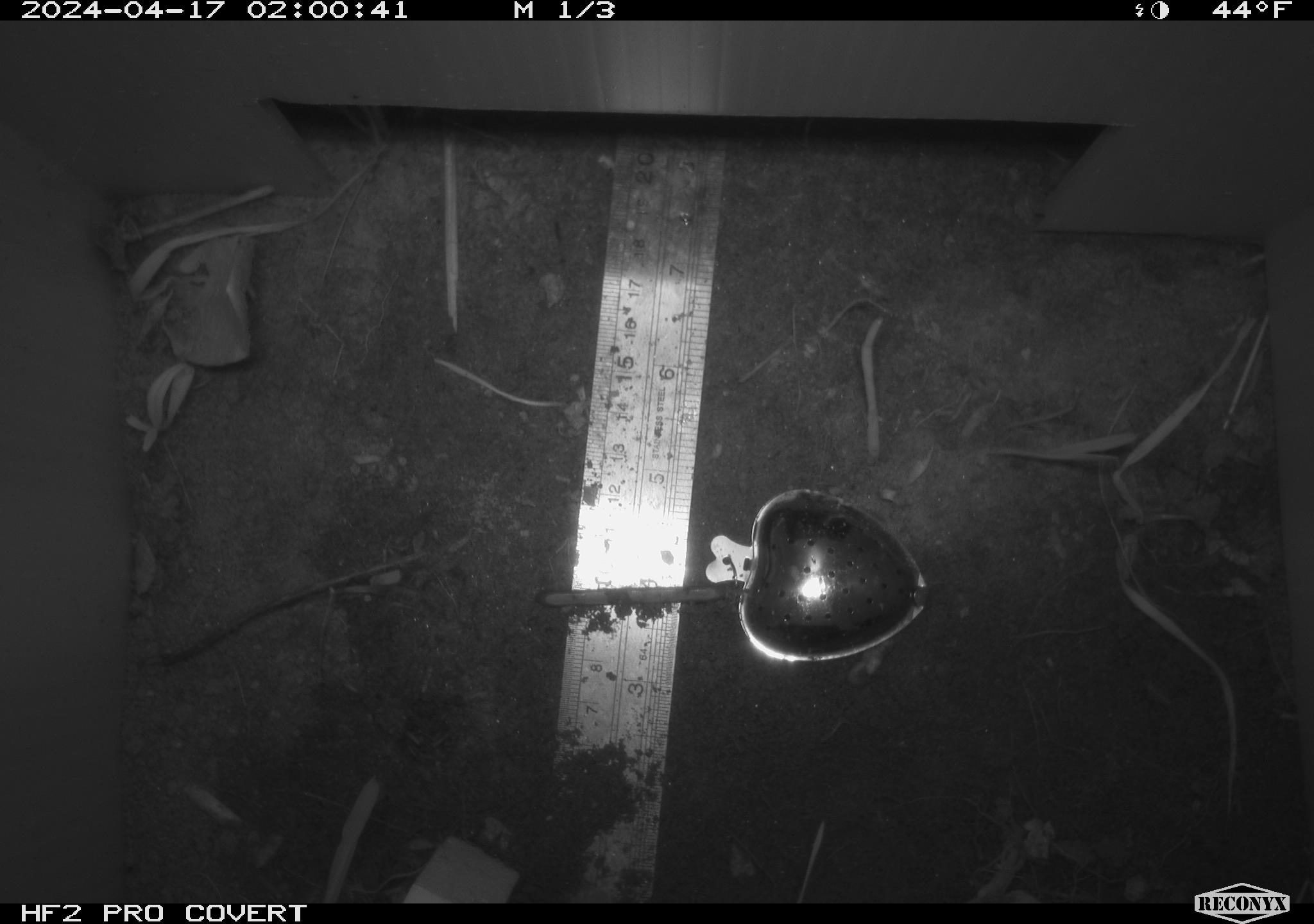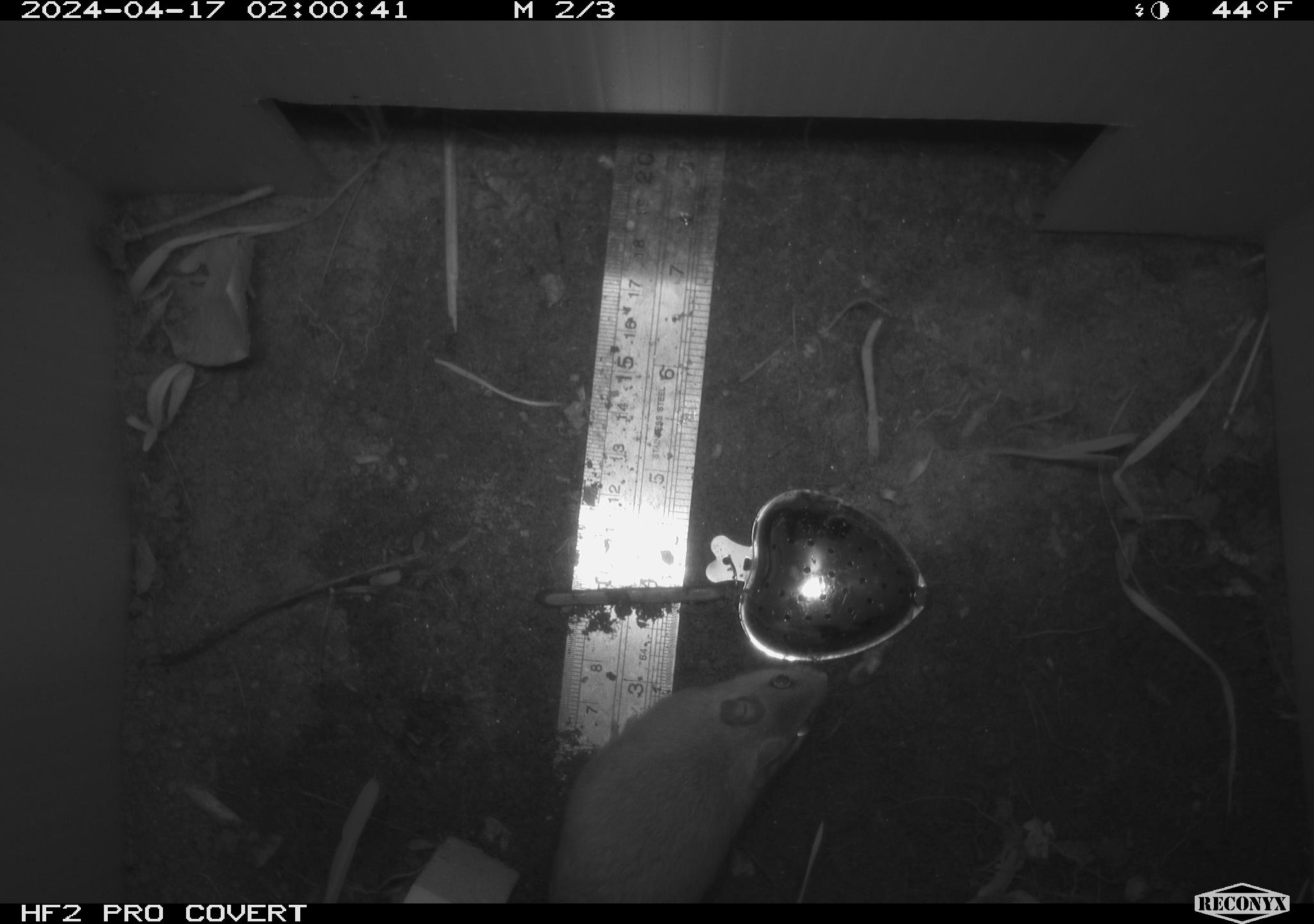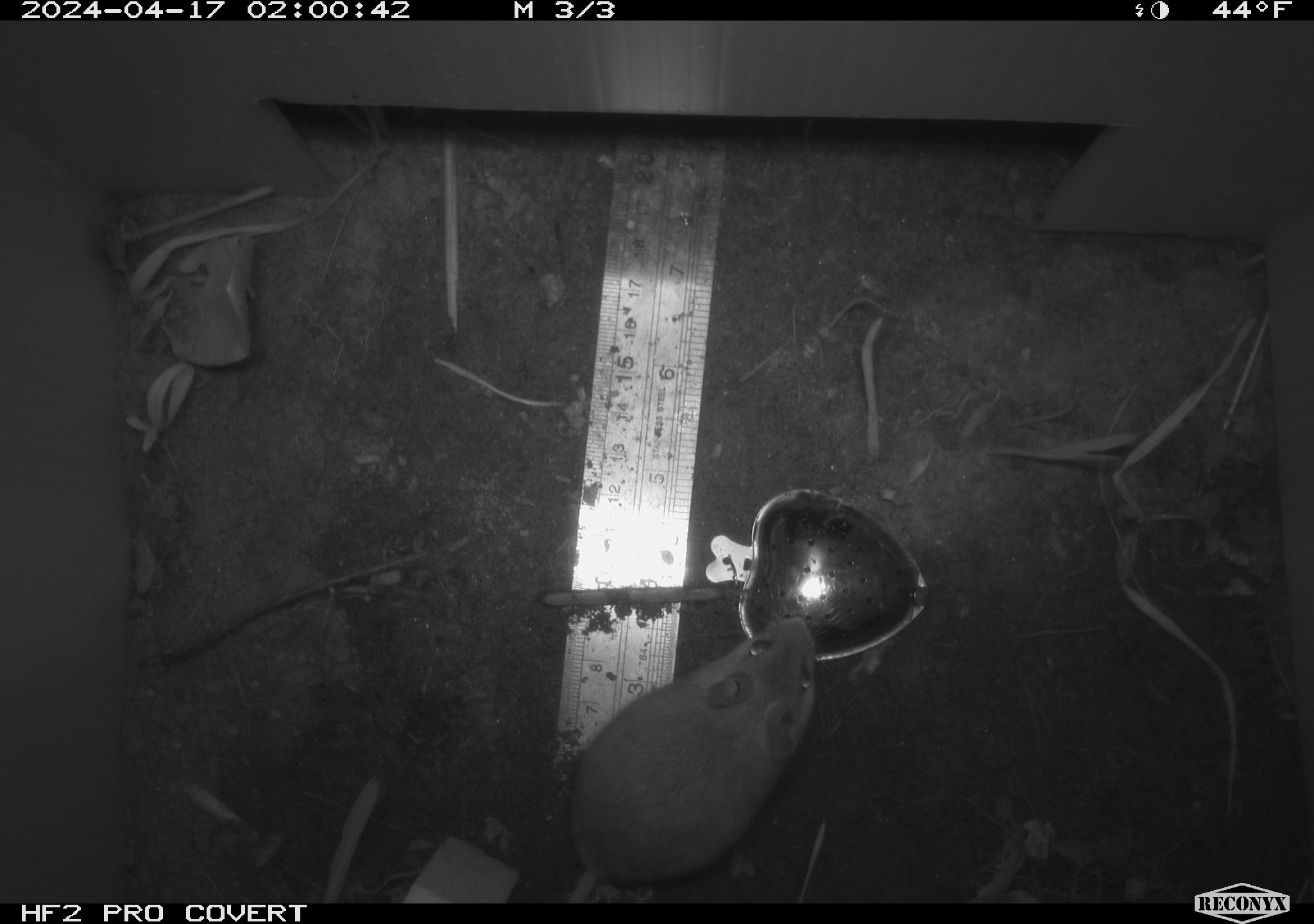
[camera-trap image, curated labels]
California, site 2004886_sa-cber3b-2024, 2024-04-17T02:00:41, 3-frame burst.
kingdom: Animalia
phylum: Chordata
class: Mammalia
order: Rodentia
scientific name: Rodentia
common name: mouse species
Mouse species (Rodentia).